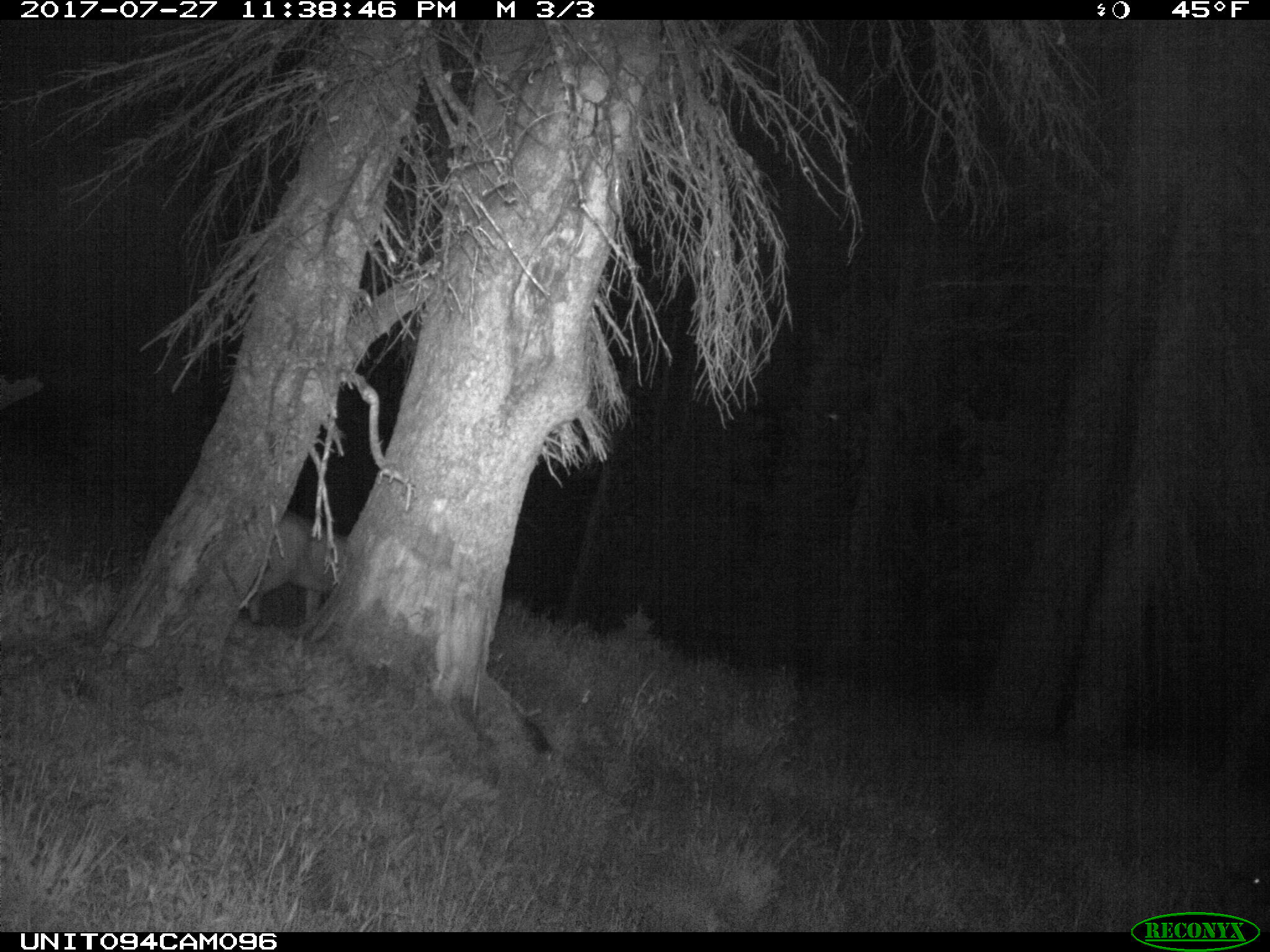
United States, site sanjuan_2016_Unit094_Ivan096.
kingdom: Animalia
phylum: Chordata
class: Mammalia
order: Artiodactyla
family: Cervidae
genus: Odocoileus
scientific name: Odocoileus hemionus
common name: mule deer